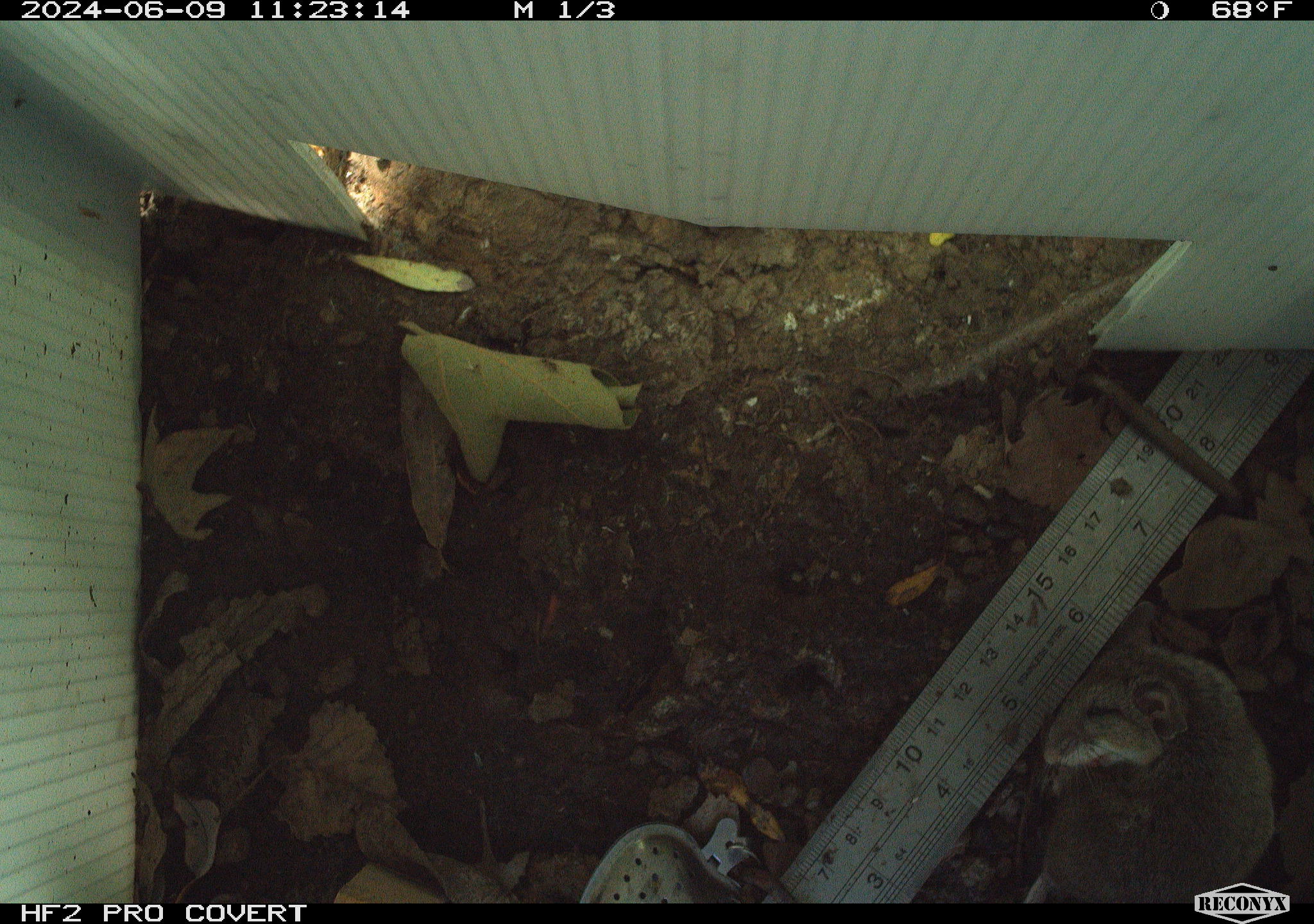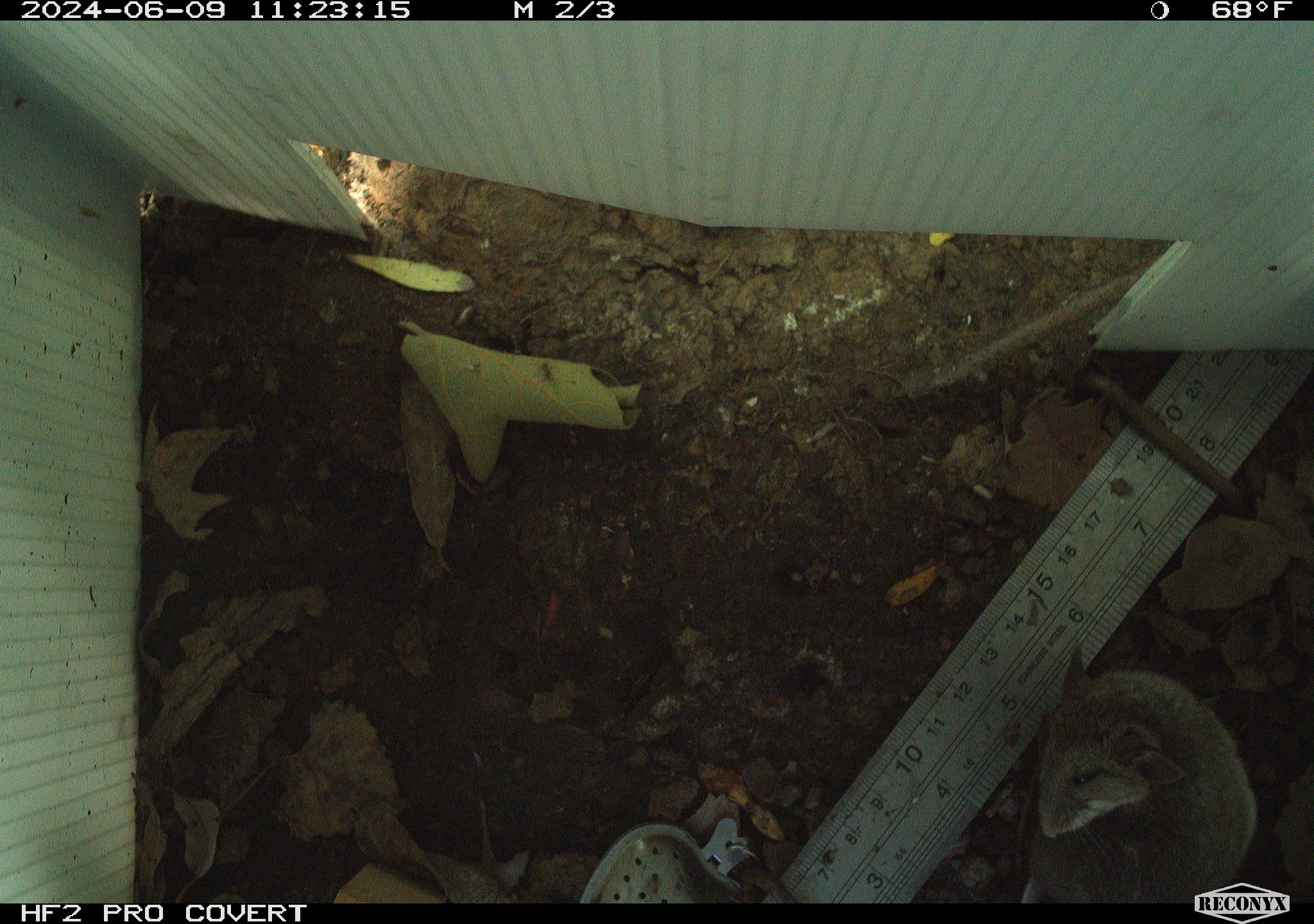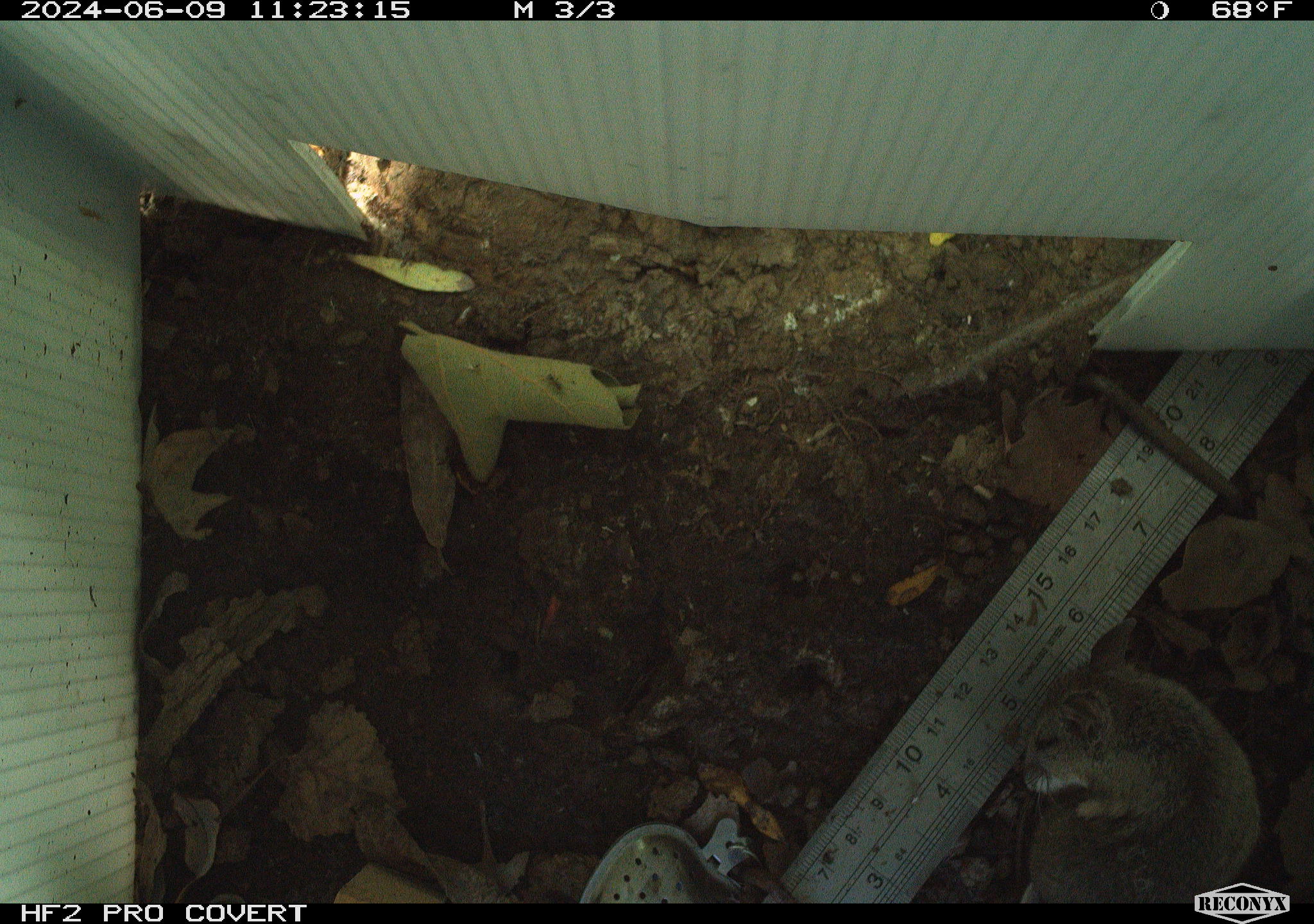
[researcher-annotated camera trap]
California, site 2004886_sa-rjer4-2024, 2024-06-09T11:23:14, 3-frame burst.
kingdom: Animalia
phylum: Chordata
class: Mammalia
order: Rodentia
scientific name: Rodentia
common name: mouse species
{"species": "mouse species (Rodentia)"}